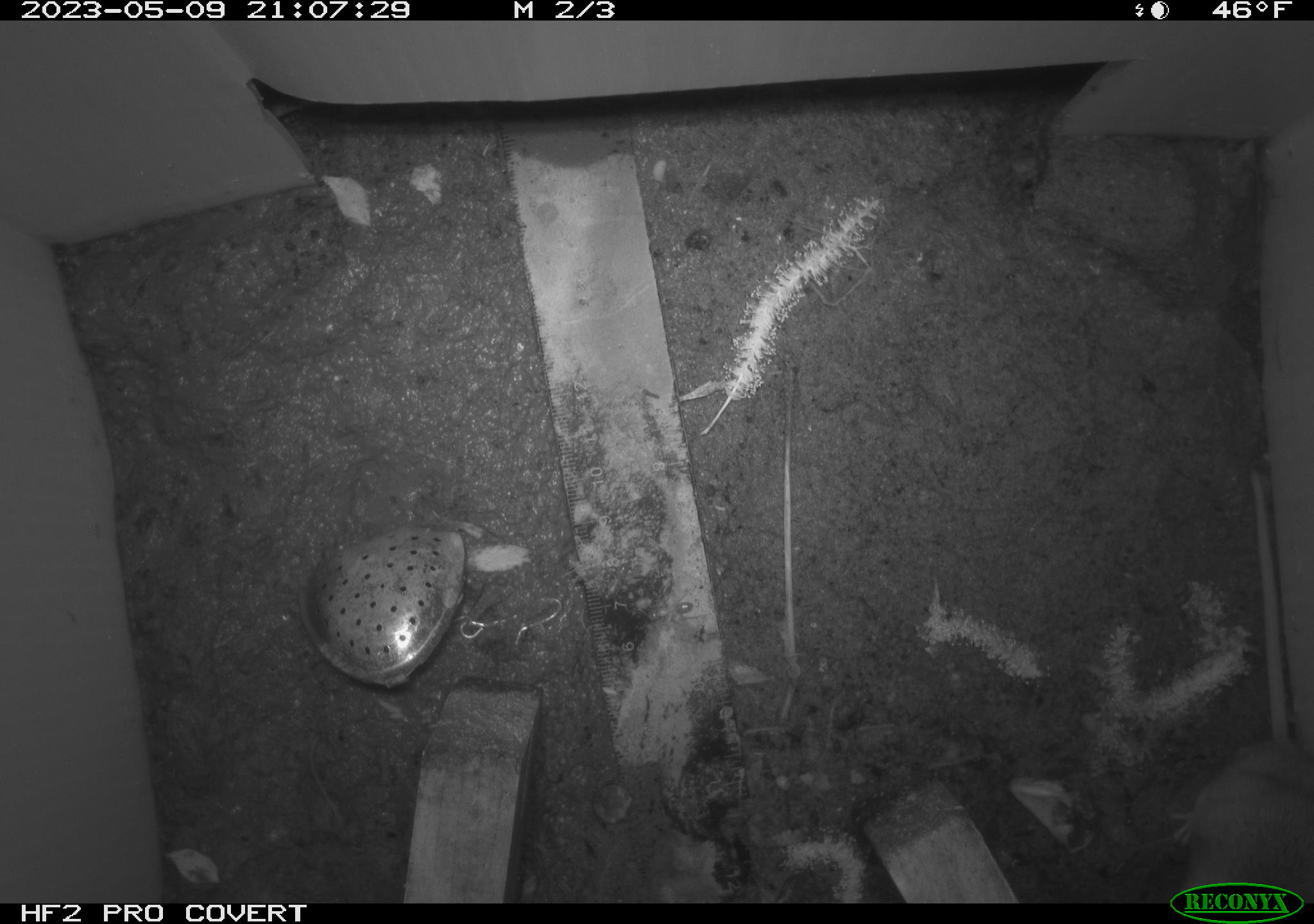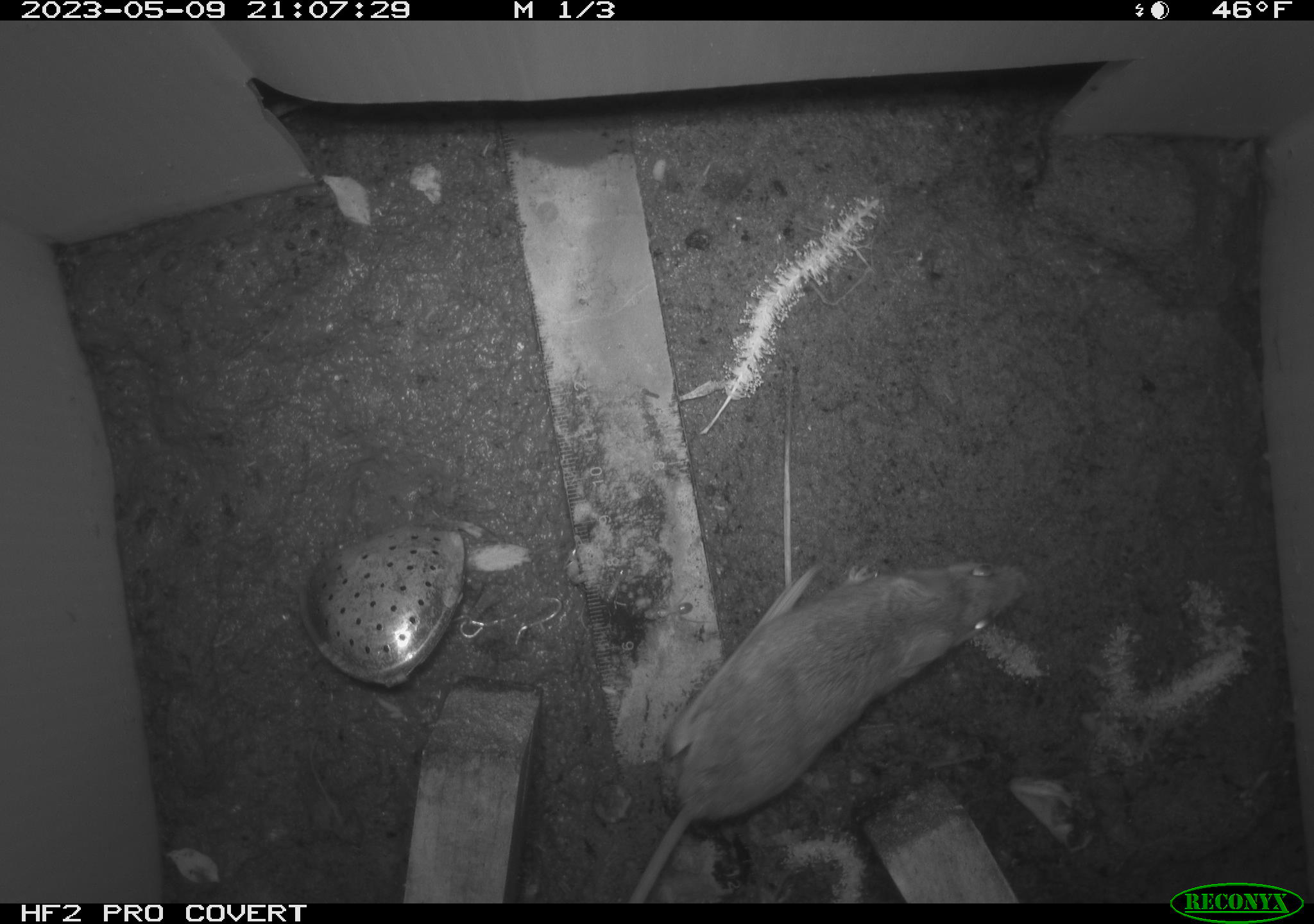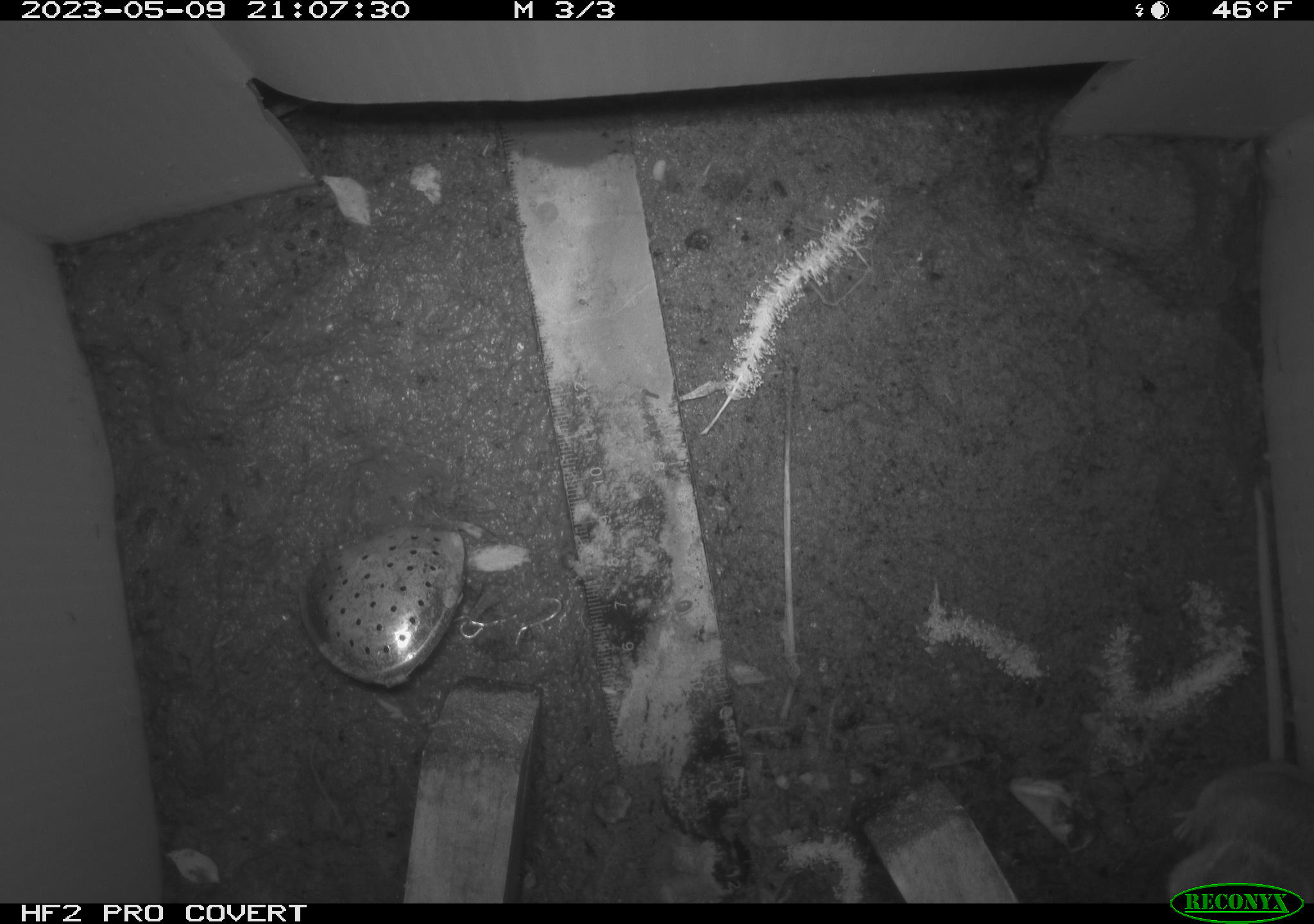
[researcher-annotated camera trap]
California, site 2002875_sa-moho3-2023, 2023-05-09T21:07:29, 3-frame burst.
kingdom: Animalia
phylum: Chordata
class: Mammalia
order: Rodentia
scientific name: Rodentia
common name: mouse species